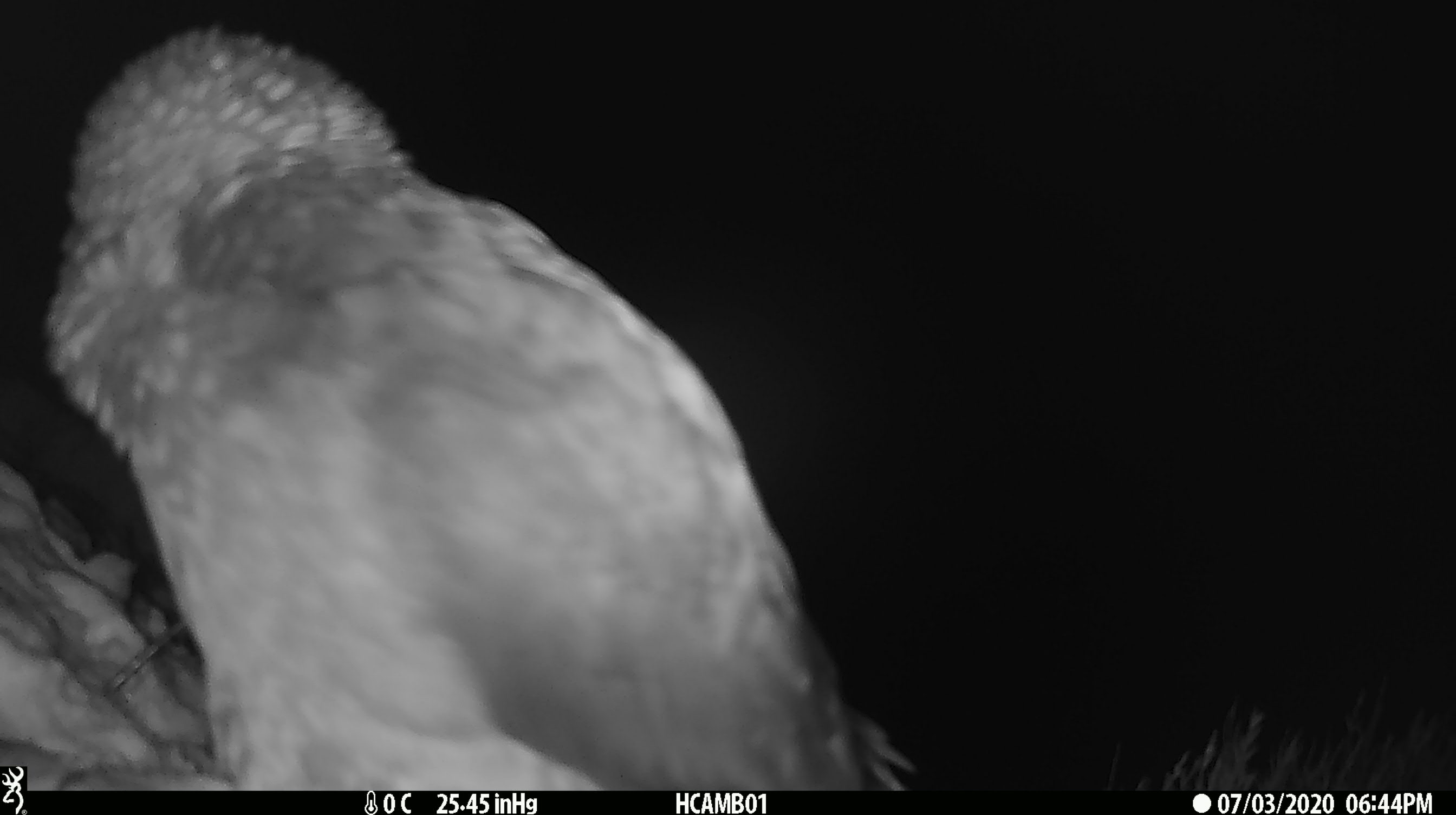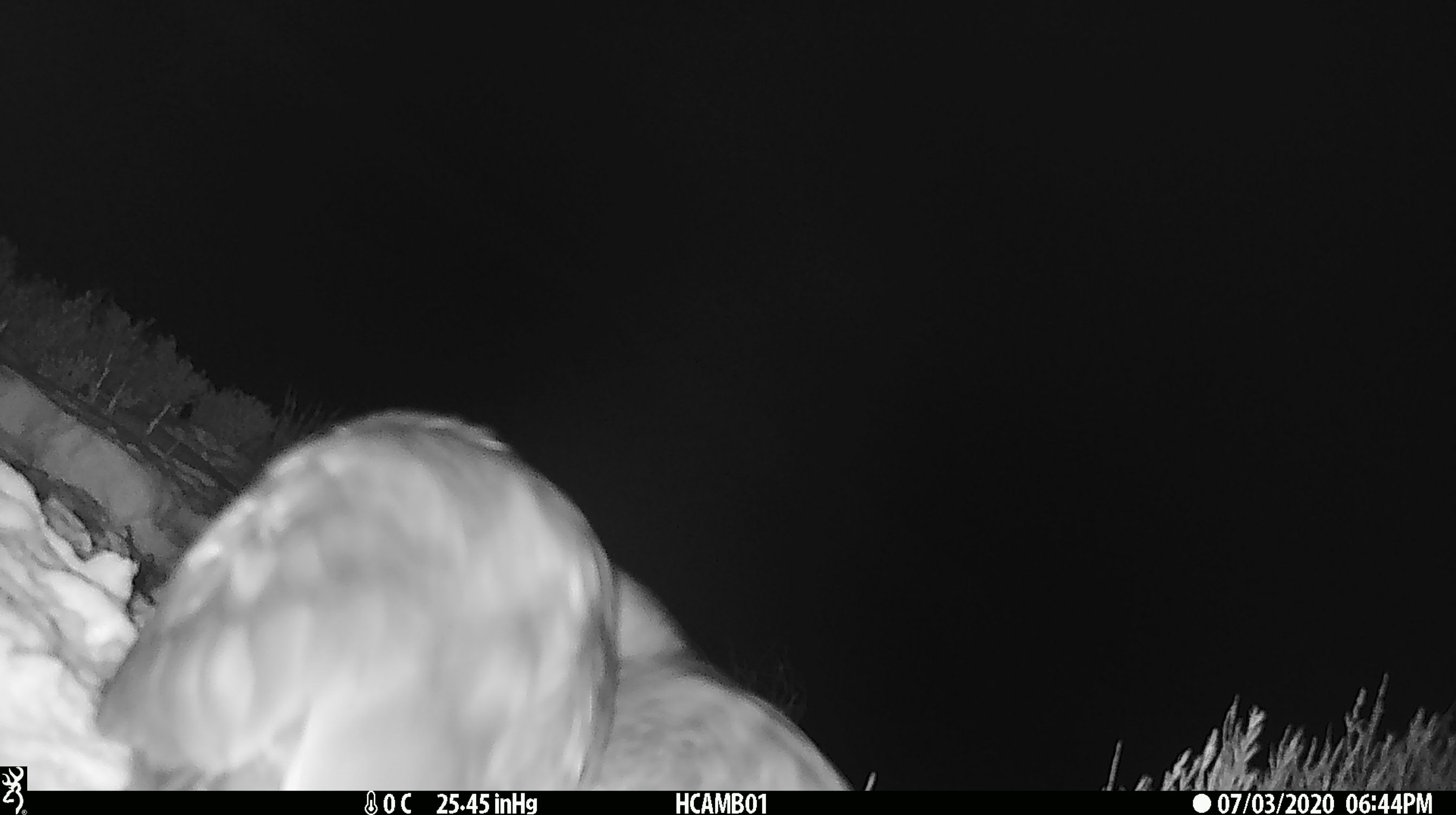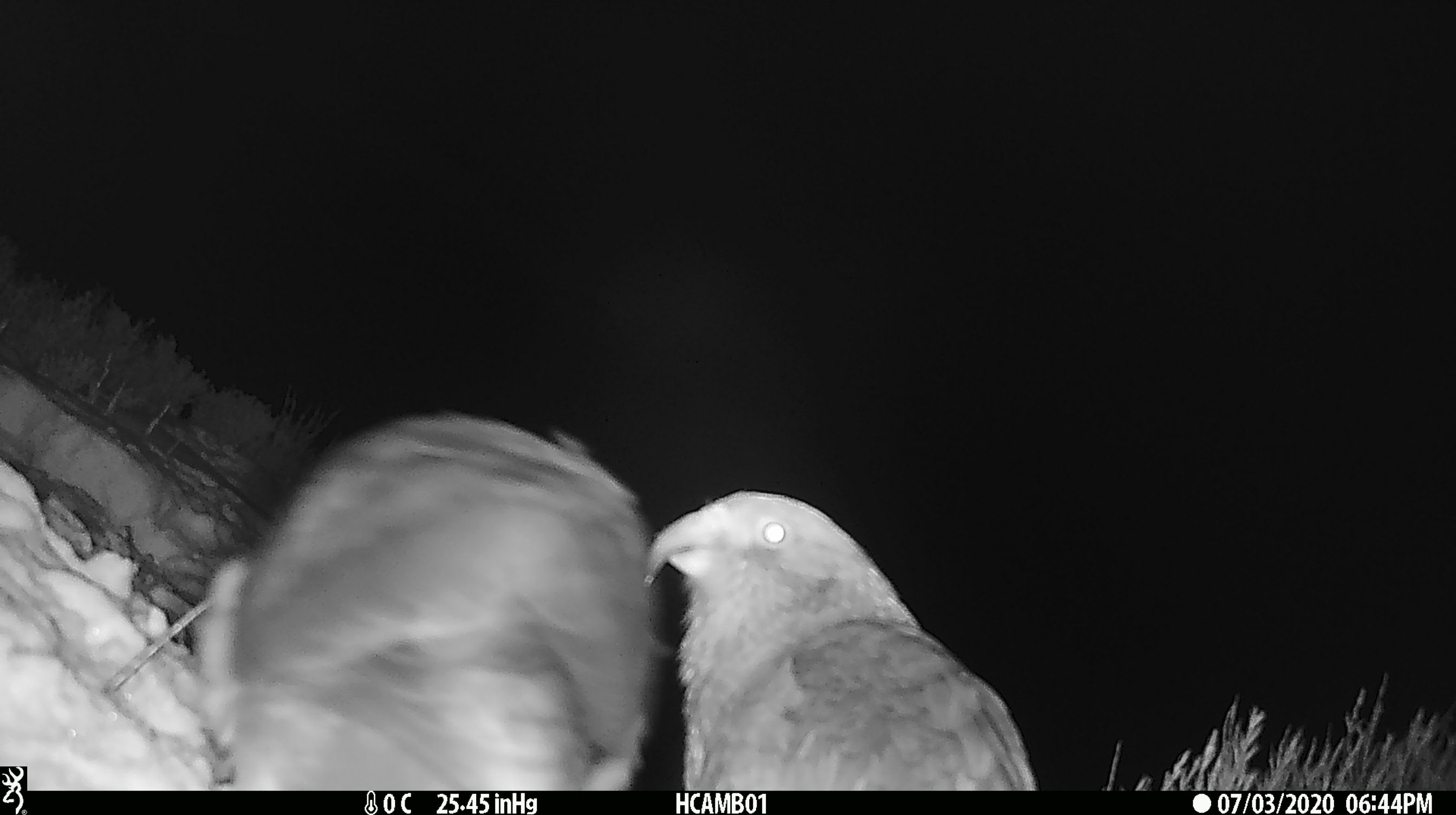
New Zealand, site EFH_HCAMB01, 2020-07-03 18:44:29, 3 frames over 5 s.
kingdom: Animalia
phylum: Chordata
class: Aves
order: Psittaciformes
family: Strigopidae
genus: Nestor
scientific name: Nestor notabilis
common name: kea